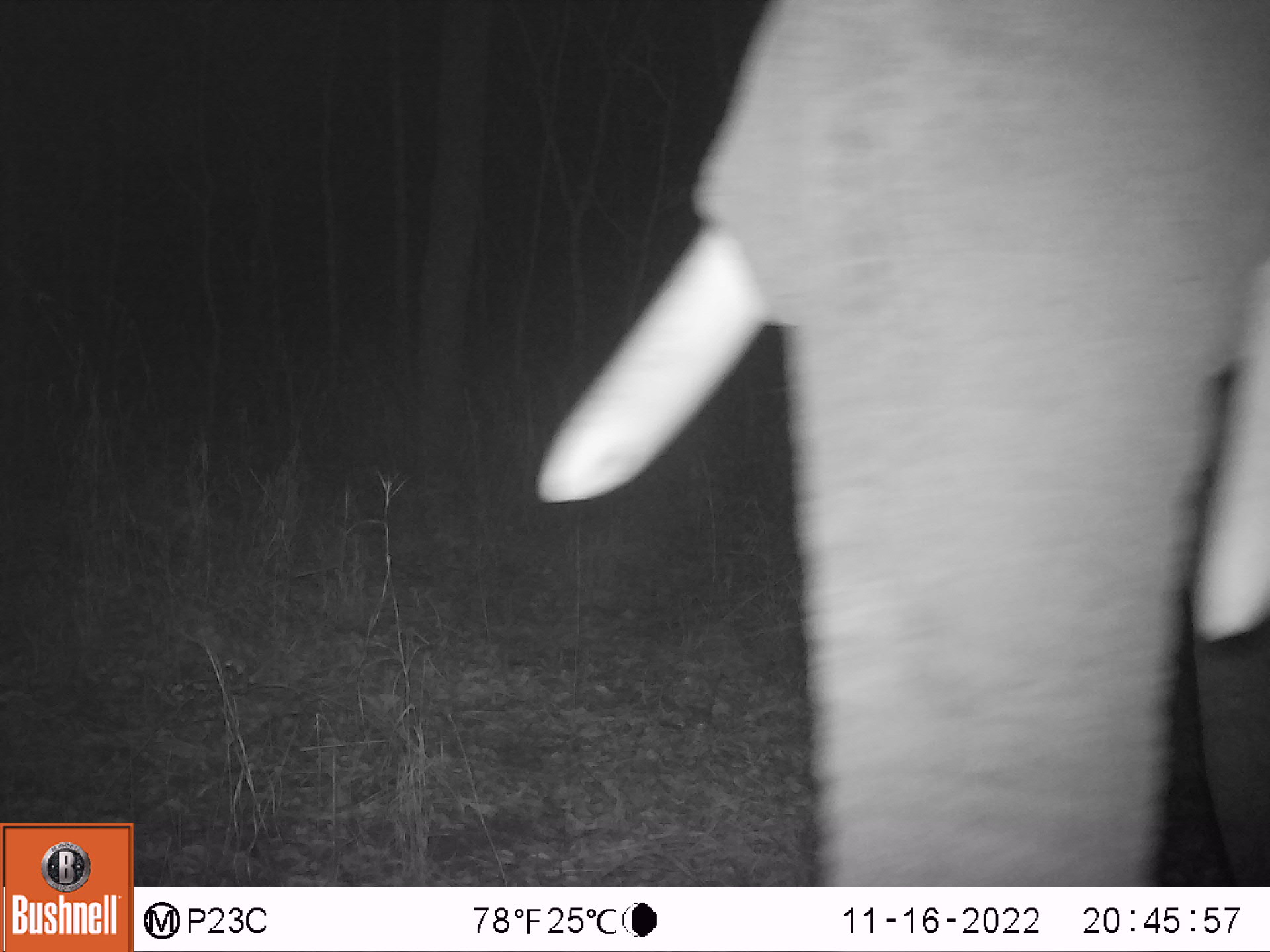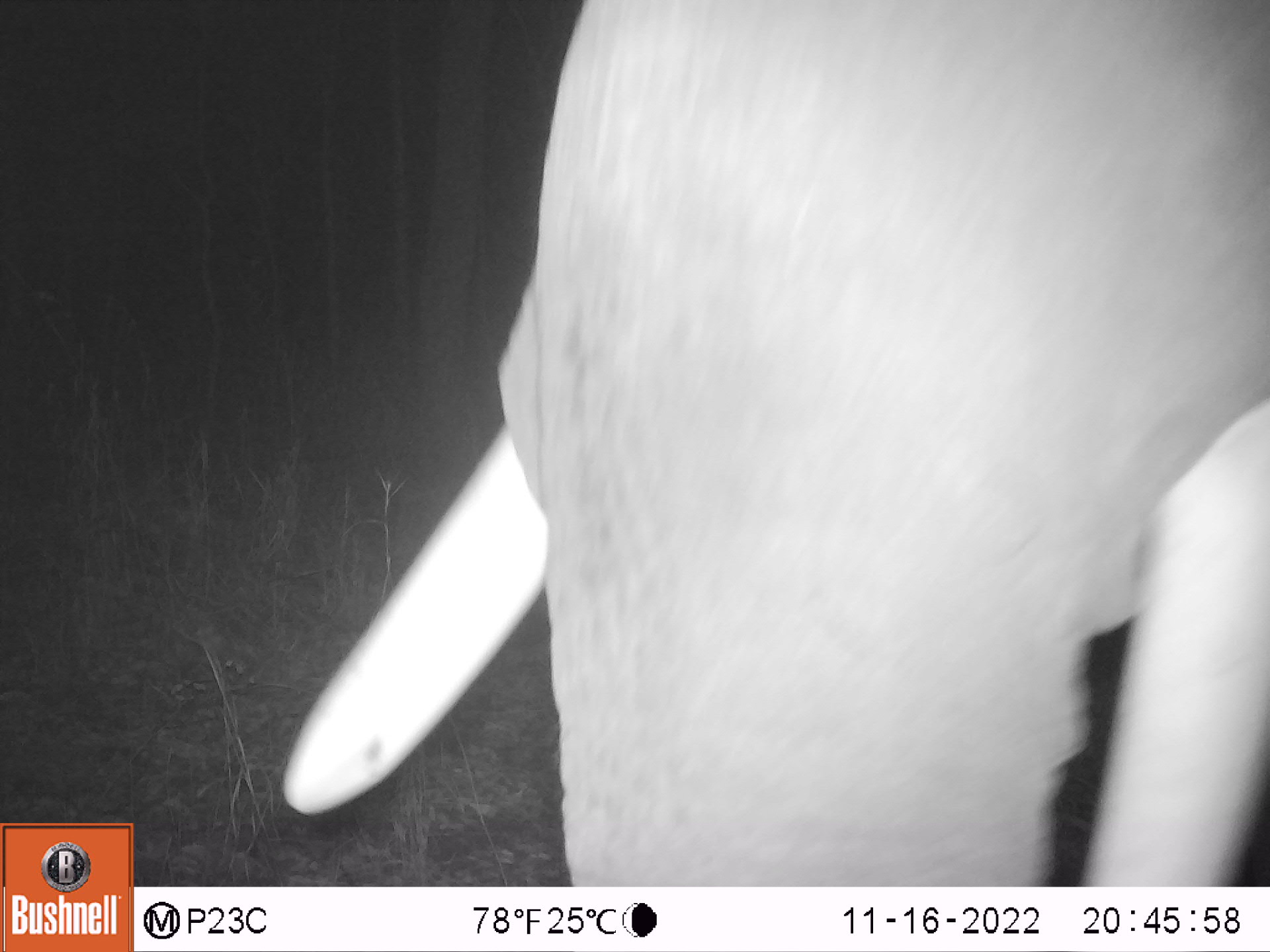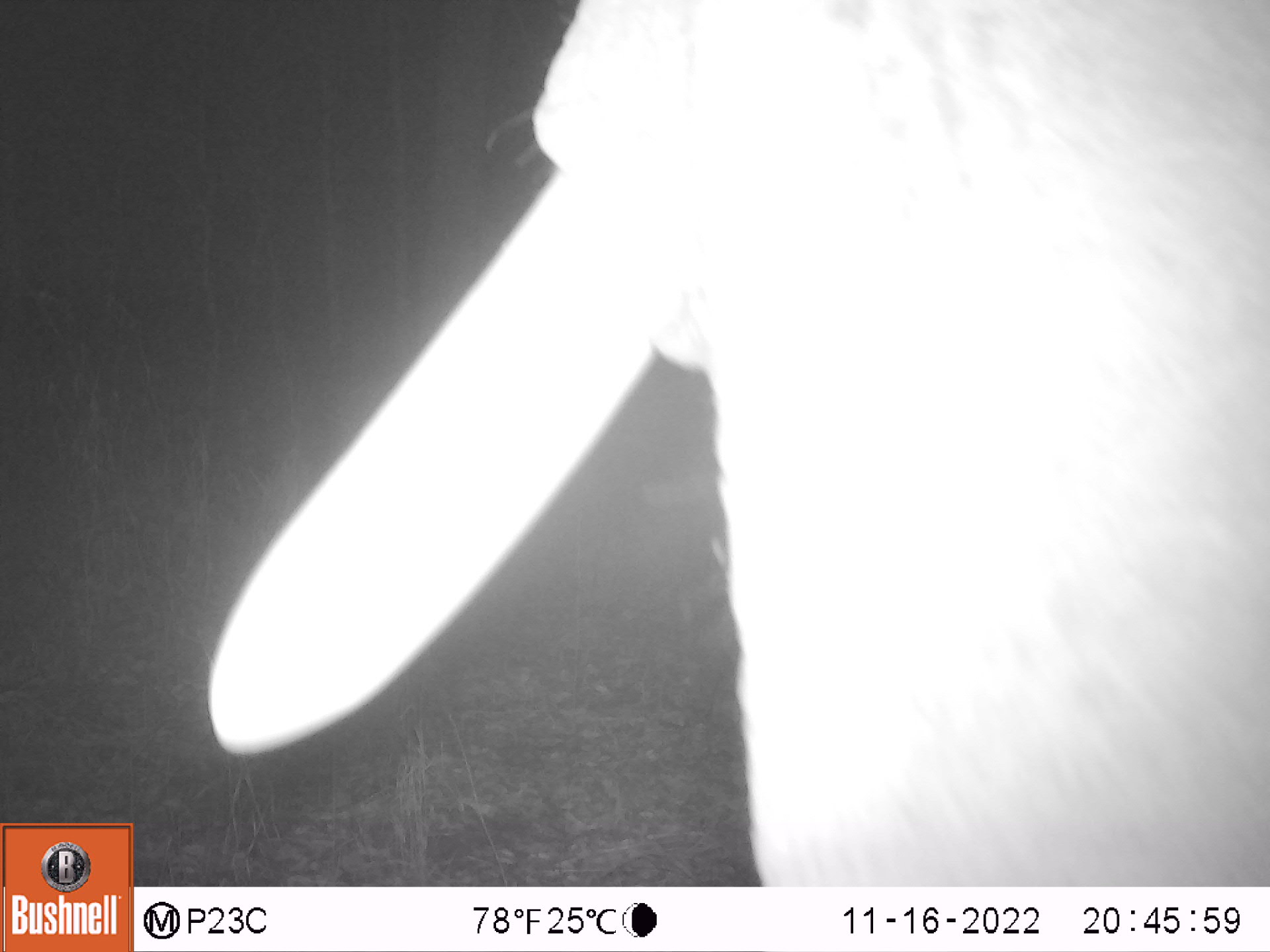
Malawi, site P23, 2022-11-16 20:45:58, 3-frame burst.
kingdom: Animalia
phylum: Chordata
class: Mammalia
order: Proboscidea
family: Elephantidae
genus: Loxodonta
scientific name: Loxodonta africana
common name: african savanna elephant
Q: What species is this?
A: African savanna elephant (Loxodonta africana).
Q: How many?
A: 1.